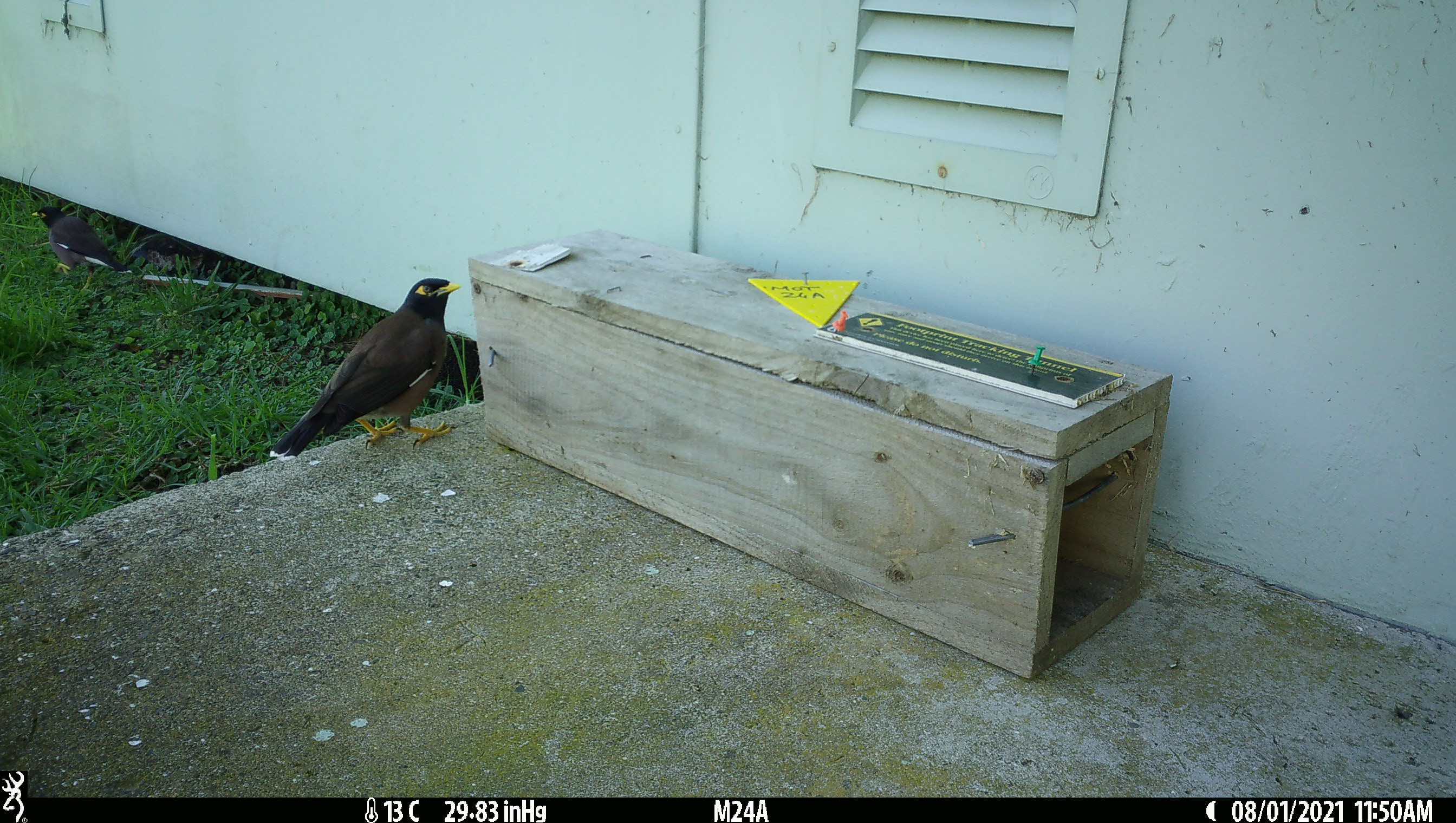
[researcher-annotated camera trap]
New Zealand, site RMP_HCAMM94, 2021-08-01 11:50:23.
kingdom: Animalia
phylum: Chordata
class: Aves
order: Passeriformes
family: Sturnidae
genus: Acridotheres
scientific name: Acridotheres tristis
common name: common myna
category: myna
Myna (common myna) (Acridotheres tristis).